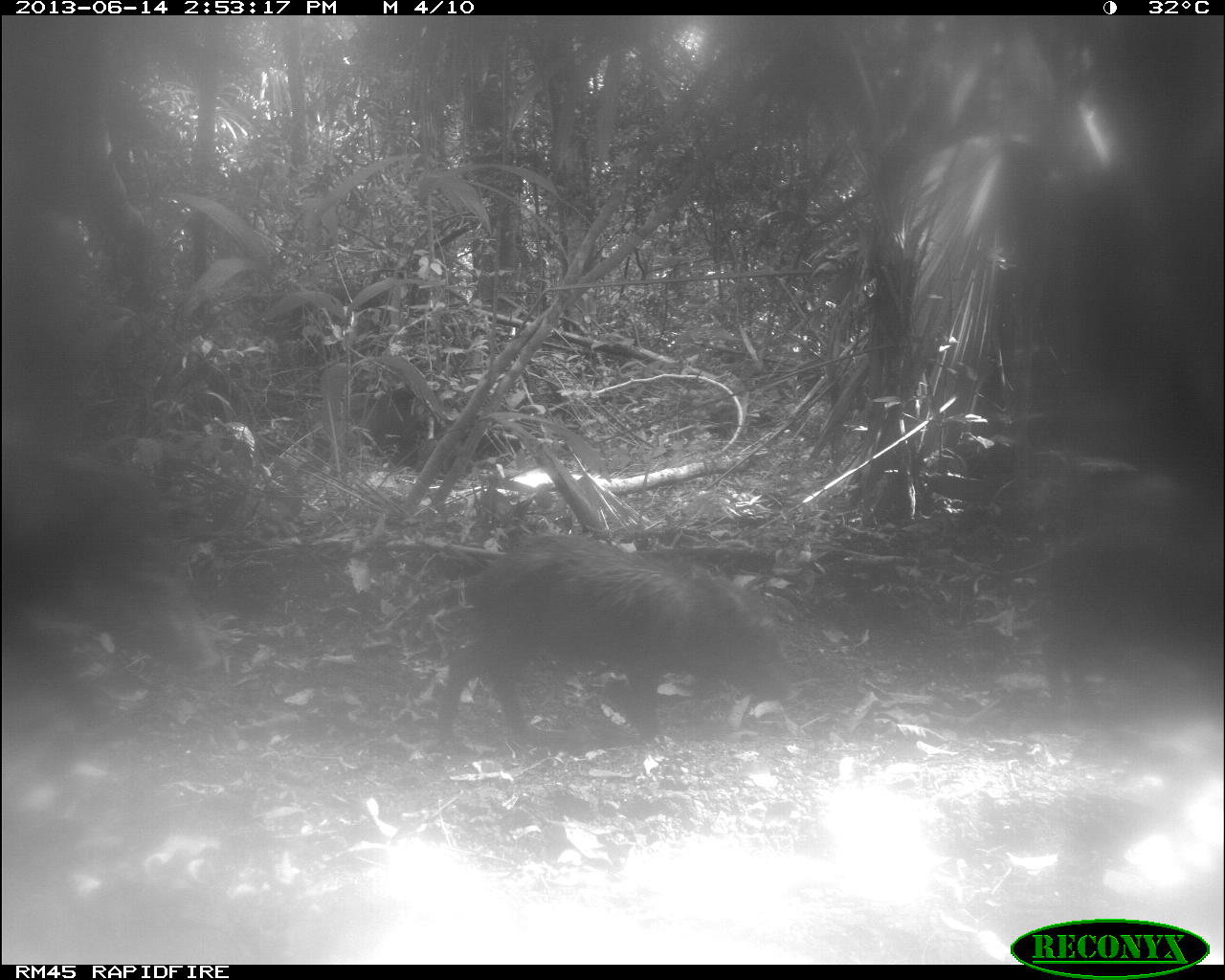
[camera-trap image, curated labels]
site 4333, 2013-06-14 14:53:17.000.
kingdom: Animalia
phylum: Chordata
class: Mammalia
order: Artiodactyla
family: Tayassuidae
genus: Tayassu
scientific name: Tayassu pecari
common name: white-lipped peccary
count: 3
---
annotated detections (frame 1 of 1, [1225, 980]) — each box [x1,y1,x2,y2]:
tayassu pecari: [438,533,790,745]; [2,470,218,730]; [1038,531,1223,720]; [350,383,435,467]